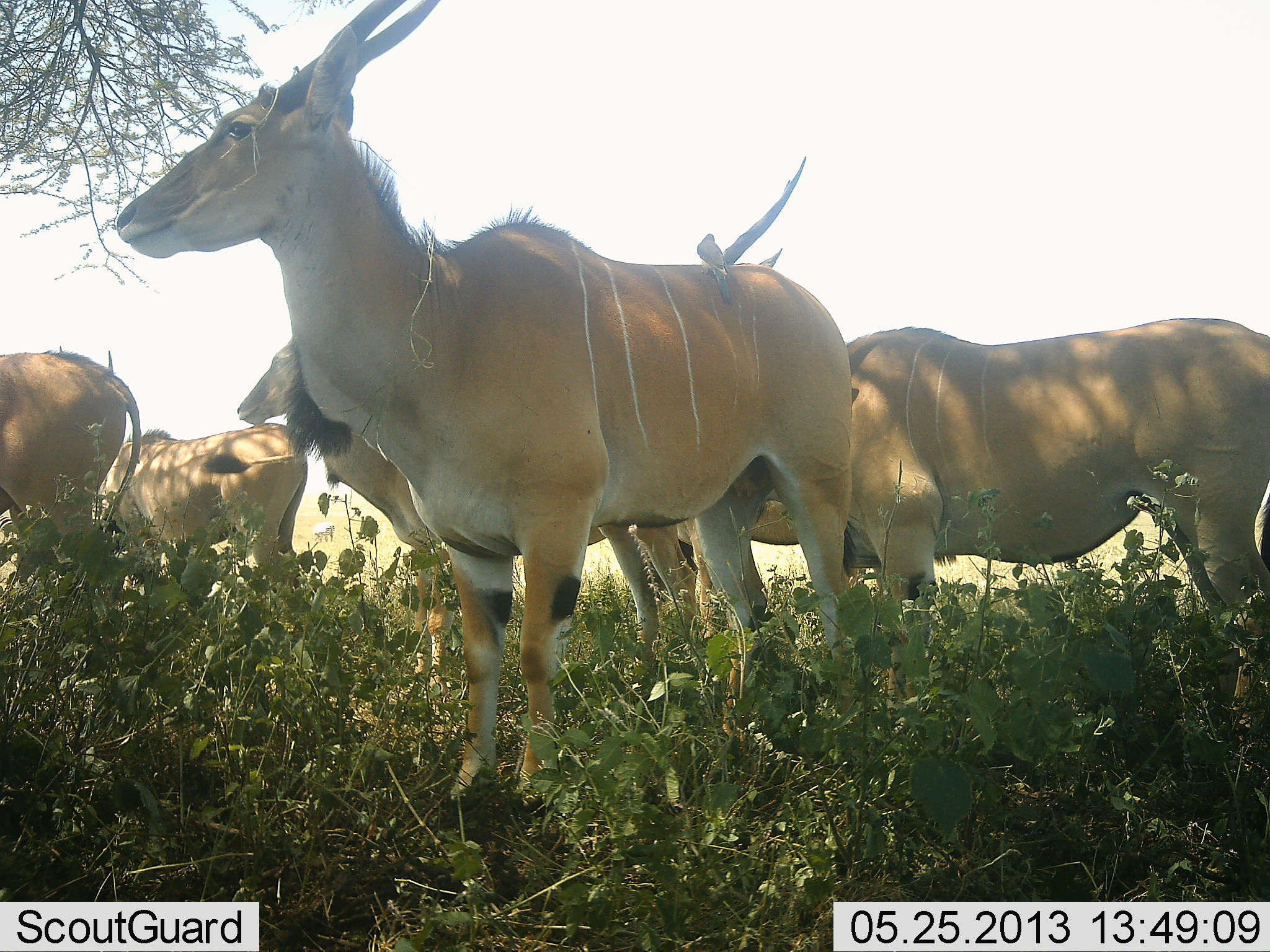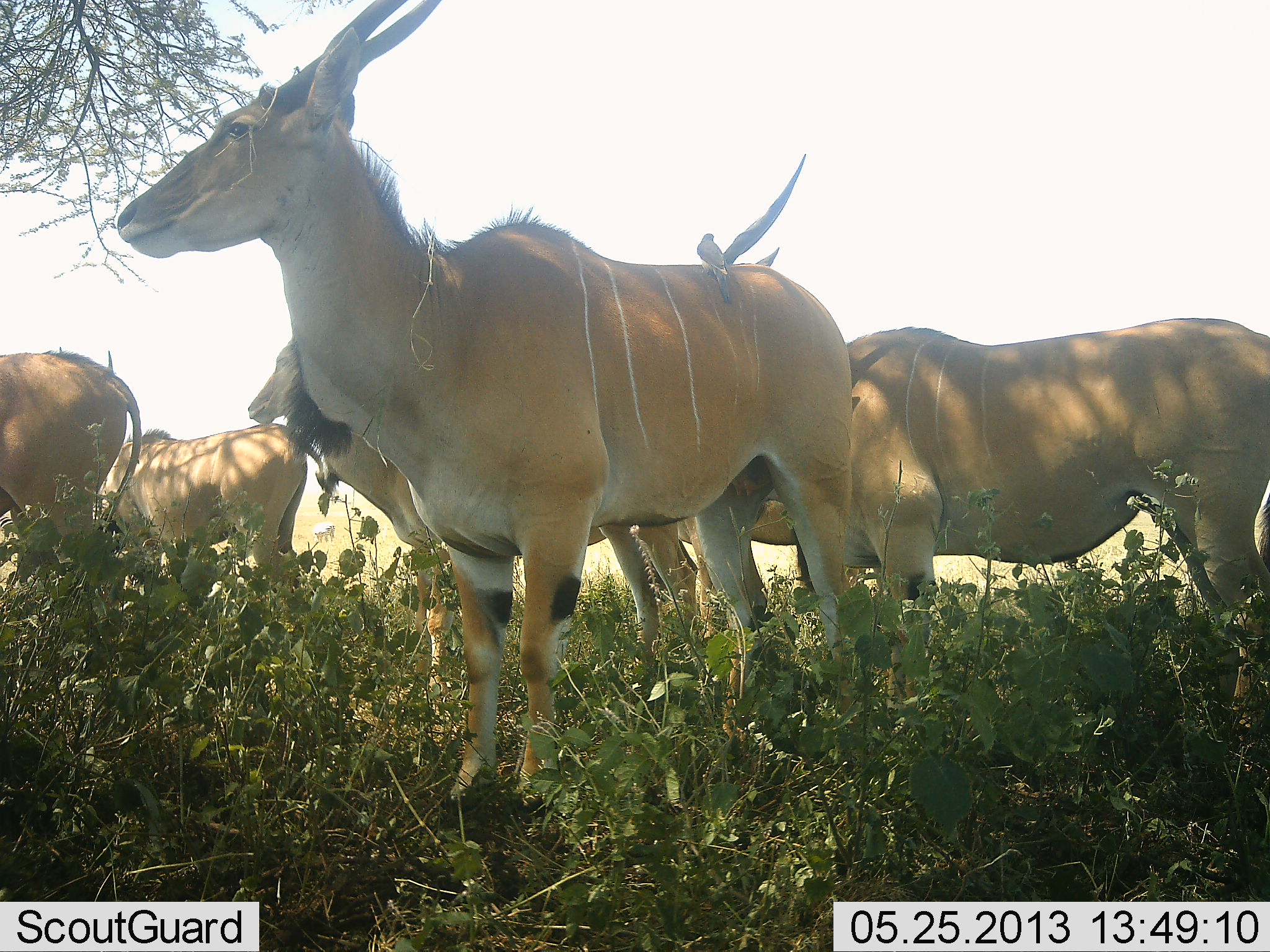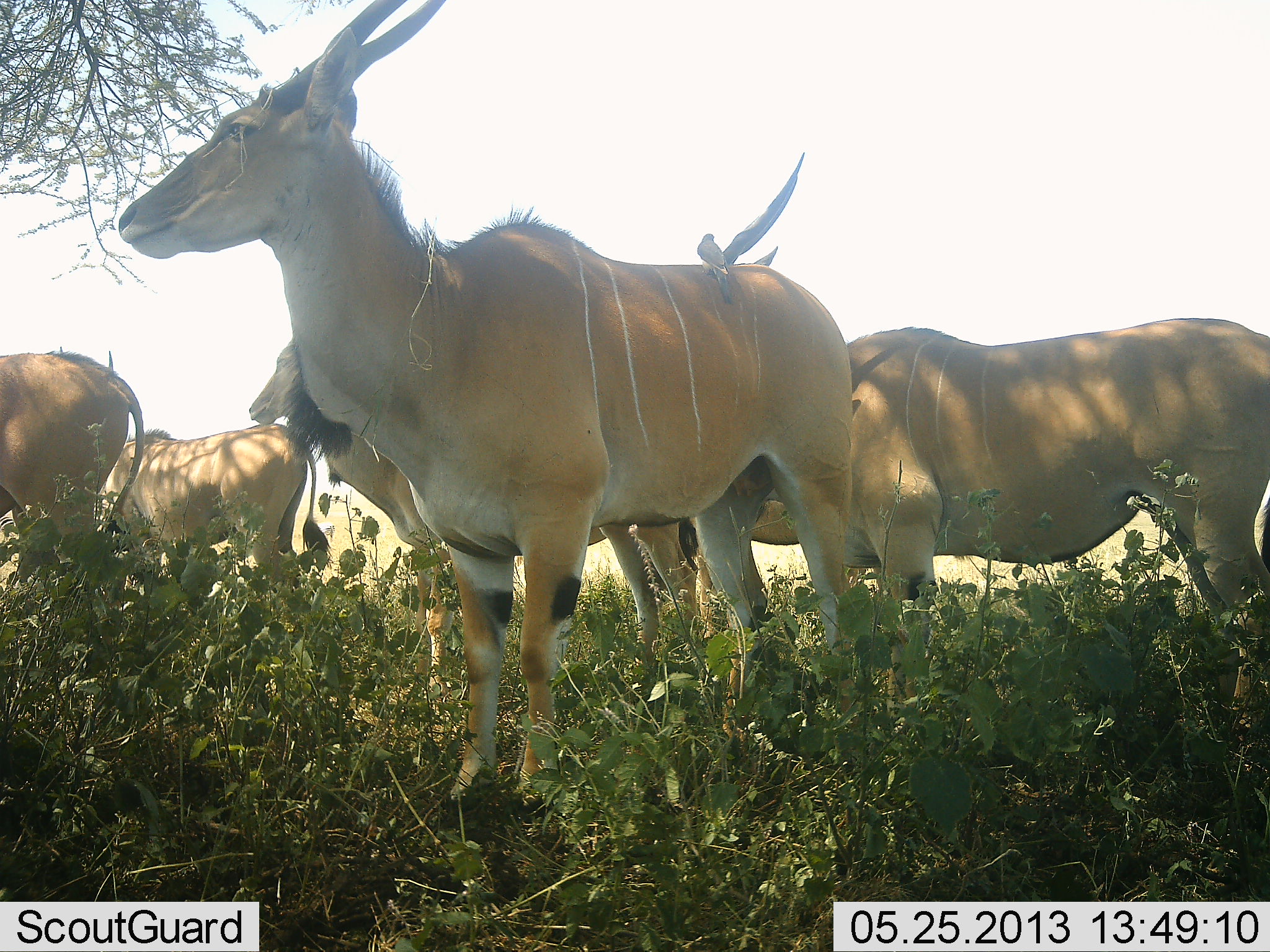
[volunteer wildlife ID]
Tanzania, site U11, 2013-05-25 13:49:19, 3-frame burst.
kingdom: Animalia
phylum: Chordata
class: Mammalia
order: Artiodactyla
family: Bovidae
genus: Tragelaphus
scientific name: Tragelaphus oryx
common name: eland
Eland (Tragelaphus oryx), count 5. Behavior (volunteer vote fractions): standing 100%, resting 8%, moving 0%, interacting 0%. Young present (vote fraction): 0%. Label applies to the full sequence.